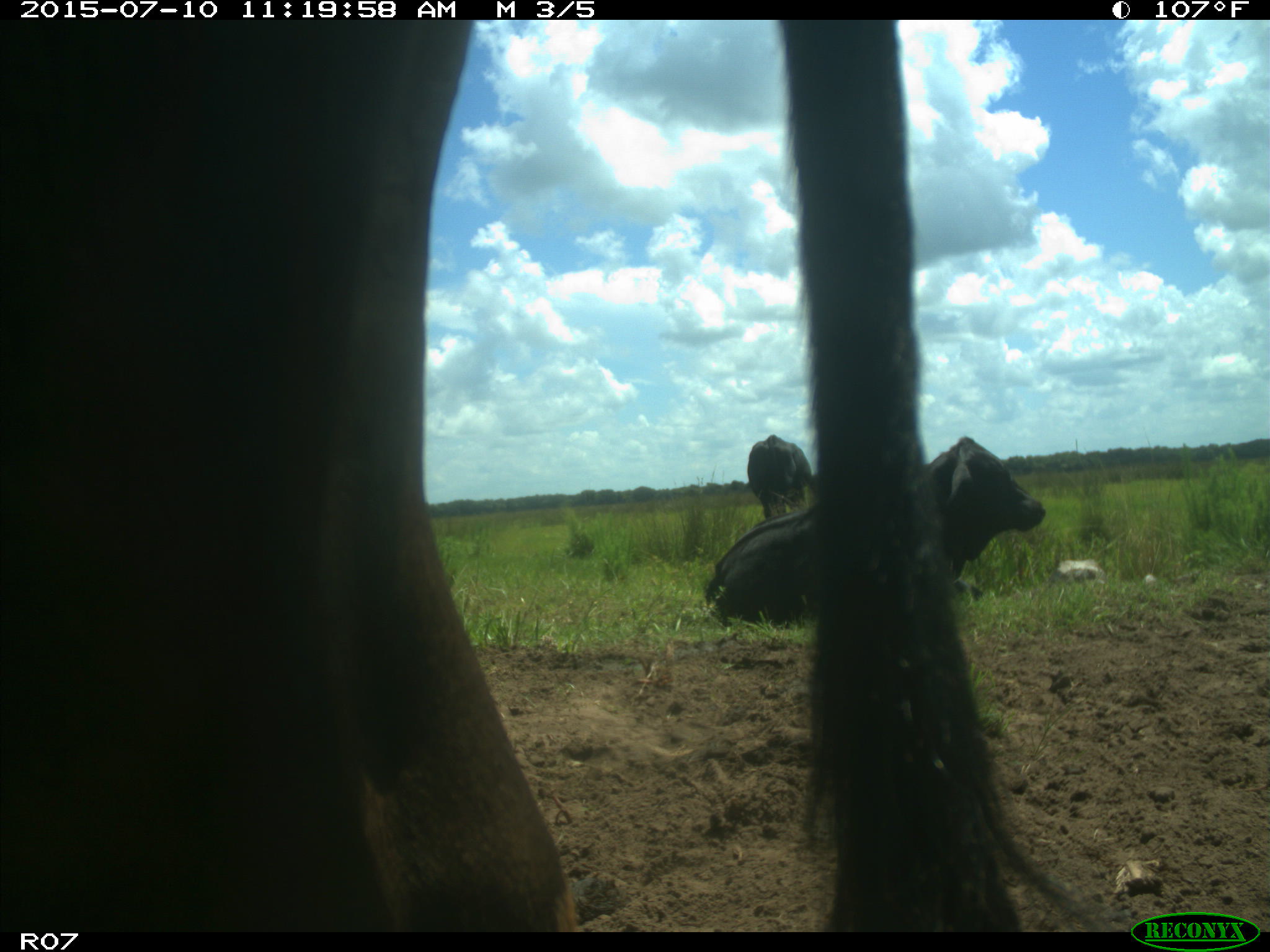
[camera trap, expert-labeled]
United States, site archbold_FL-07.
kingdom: Animalia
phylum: Chordata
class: Mammalia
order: Artiodactyla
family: Bovidae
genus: Bos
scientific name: Bos taurus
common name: domestic cow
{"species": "Bos taurus (domestic cow)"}